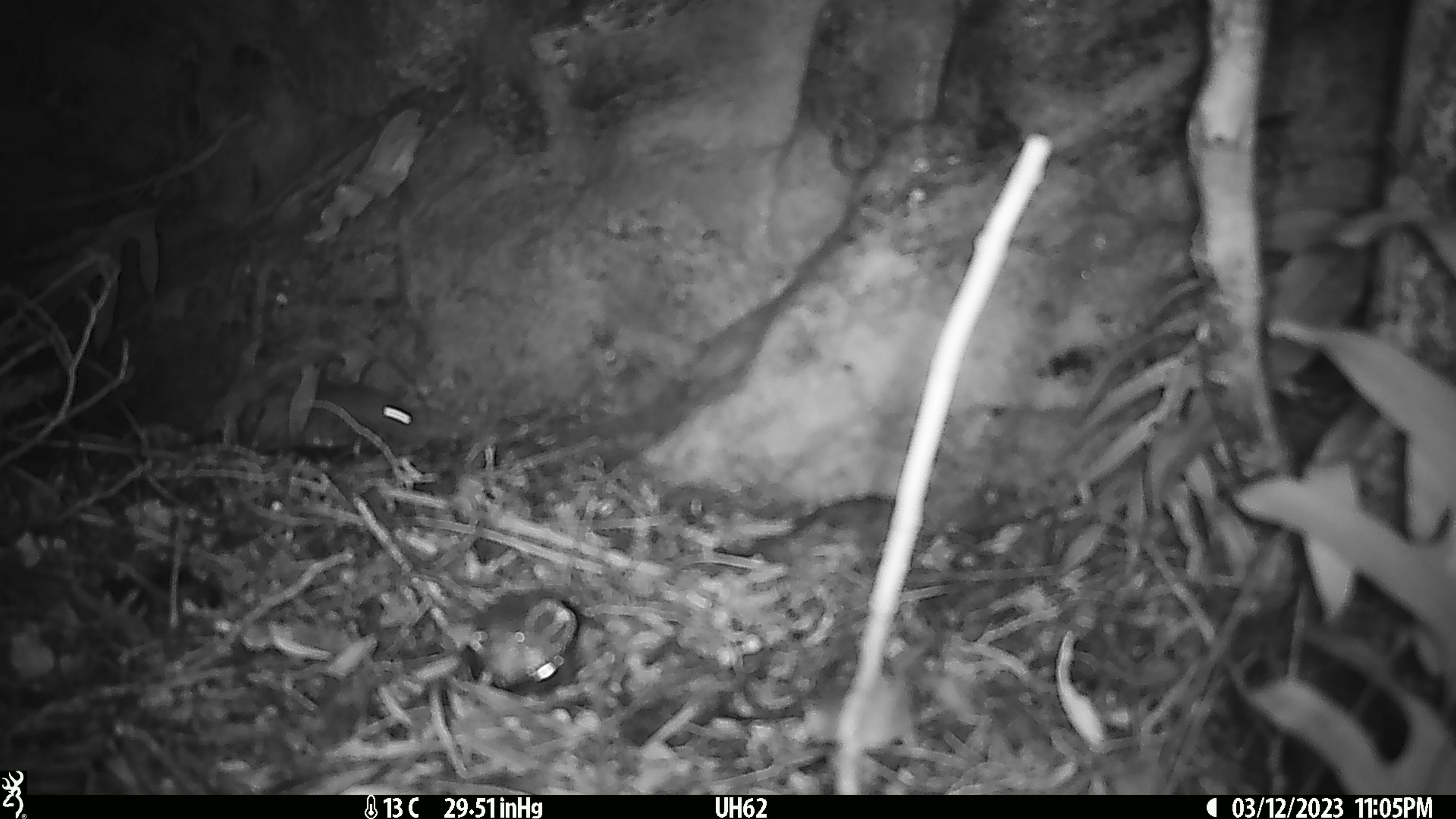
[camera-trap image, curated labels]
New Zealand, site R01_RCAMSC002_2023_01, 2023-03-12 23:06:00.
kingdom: Animalia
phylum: Chordata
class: Mammalia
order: Rodentia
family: Muridae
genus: Mus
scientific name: Mus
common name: mouse